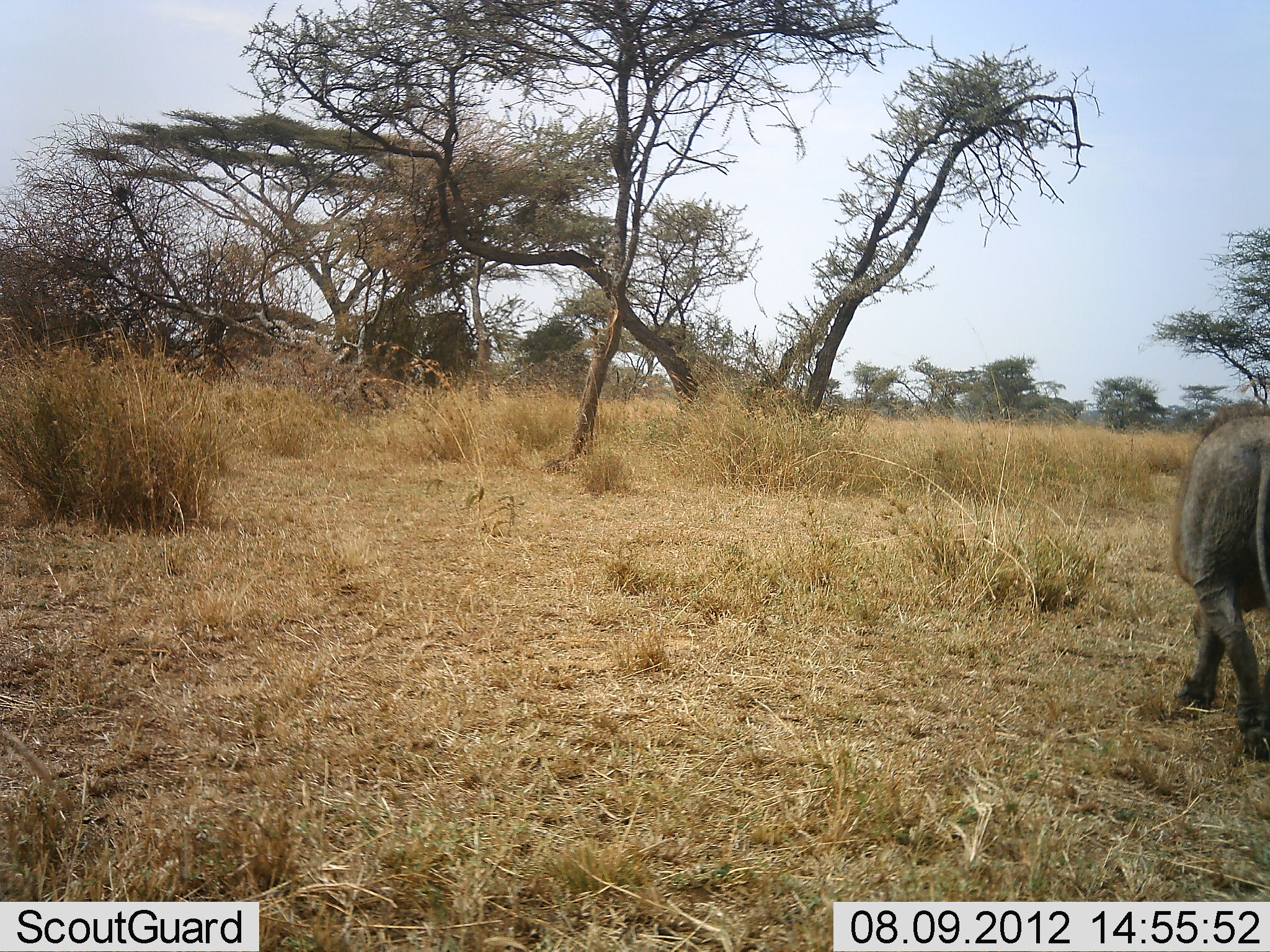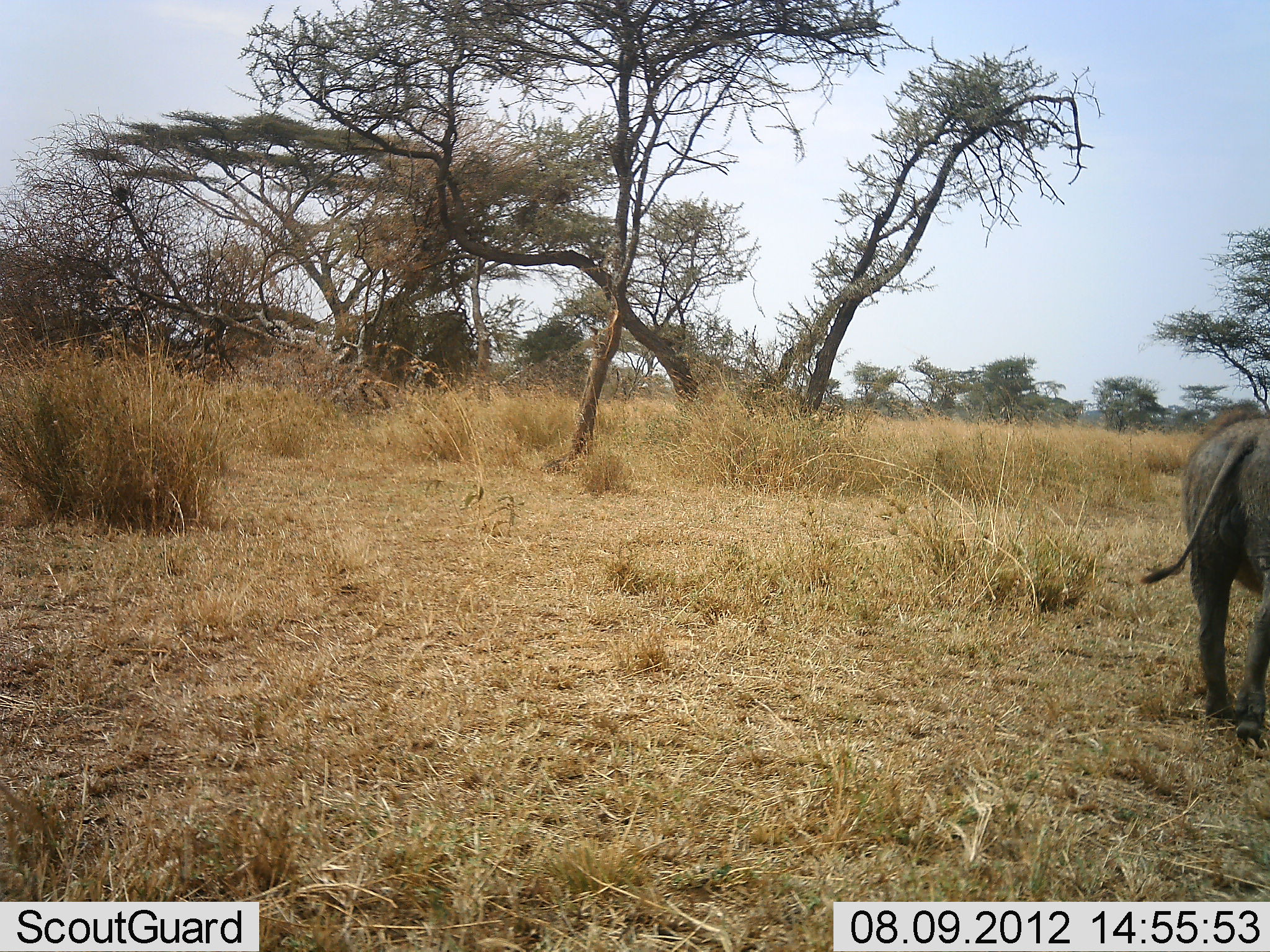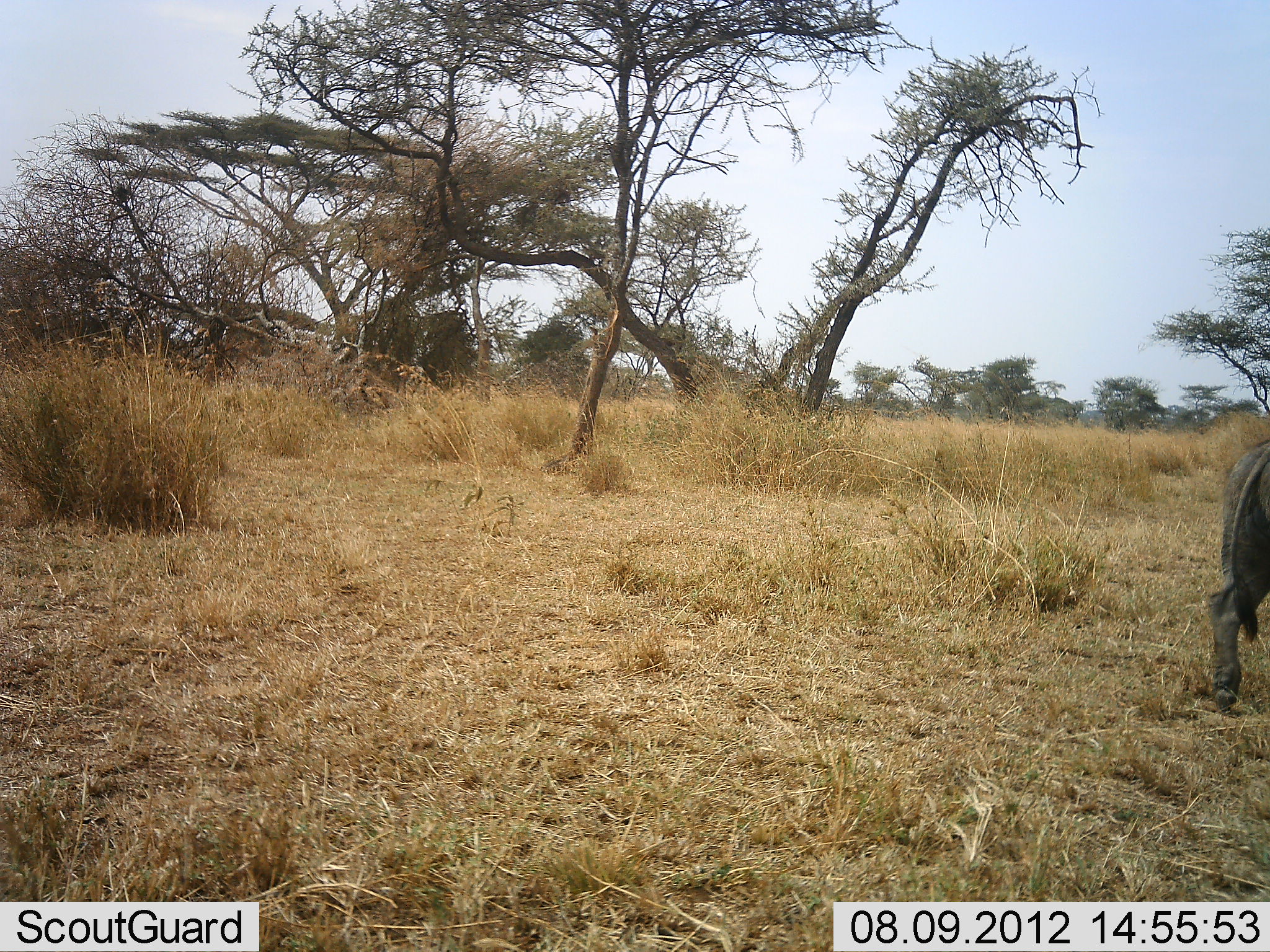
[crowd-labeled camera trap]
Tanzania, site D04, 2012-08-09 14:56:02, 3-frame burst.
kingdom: Animalia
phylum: Chordata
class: Mammalia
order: Artiodactyla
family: Suidae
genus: Phacochoerus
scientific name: Phacochoerus africanus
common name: warthog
Warthog (Phacochoerus africanus), count 1. Behavior (volunteer vote fractions): standing 0%, resting 0%, moving 100%, interacting 0%. Young present (vote fraction): 0%. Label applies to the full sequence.